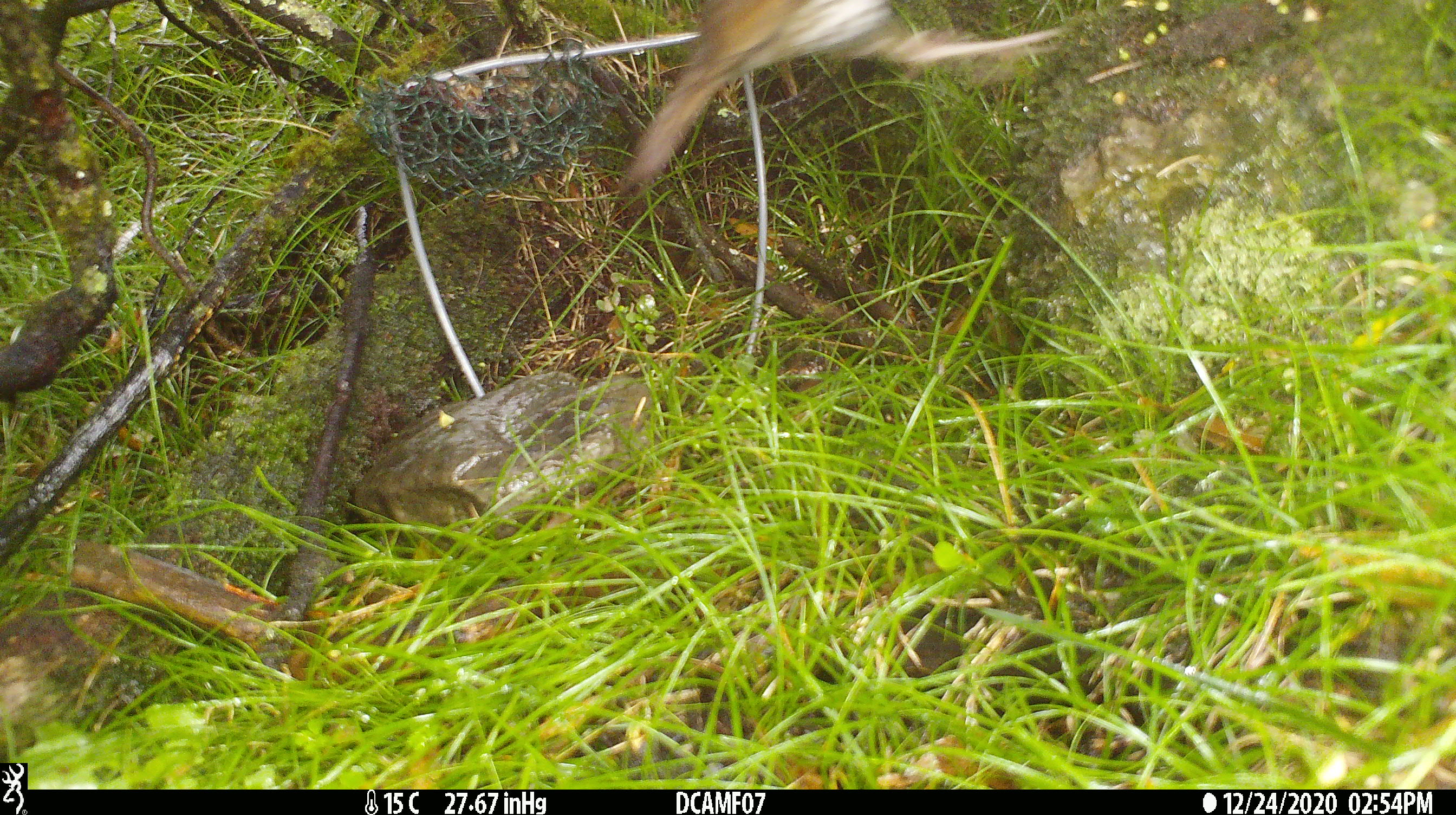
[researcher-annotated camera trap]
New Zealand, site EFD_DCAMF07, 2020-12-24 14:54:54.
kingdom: Animalia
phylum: Chordata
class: Aves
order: Passeriformes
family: Turdidae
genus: Turdus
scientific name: Turdus philomelos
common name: song thrush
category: thrush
Thrush (song thrush) (Turdus philomelos).